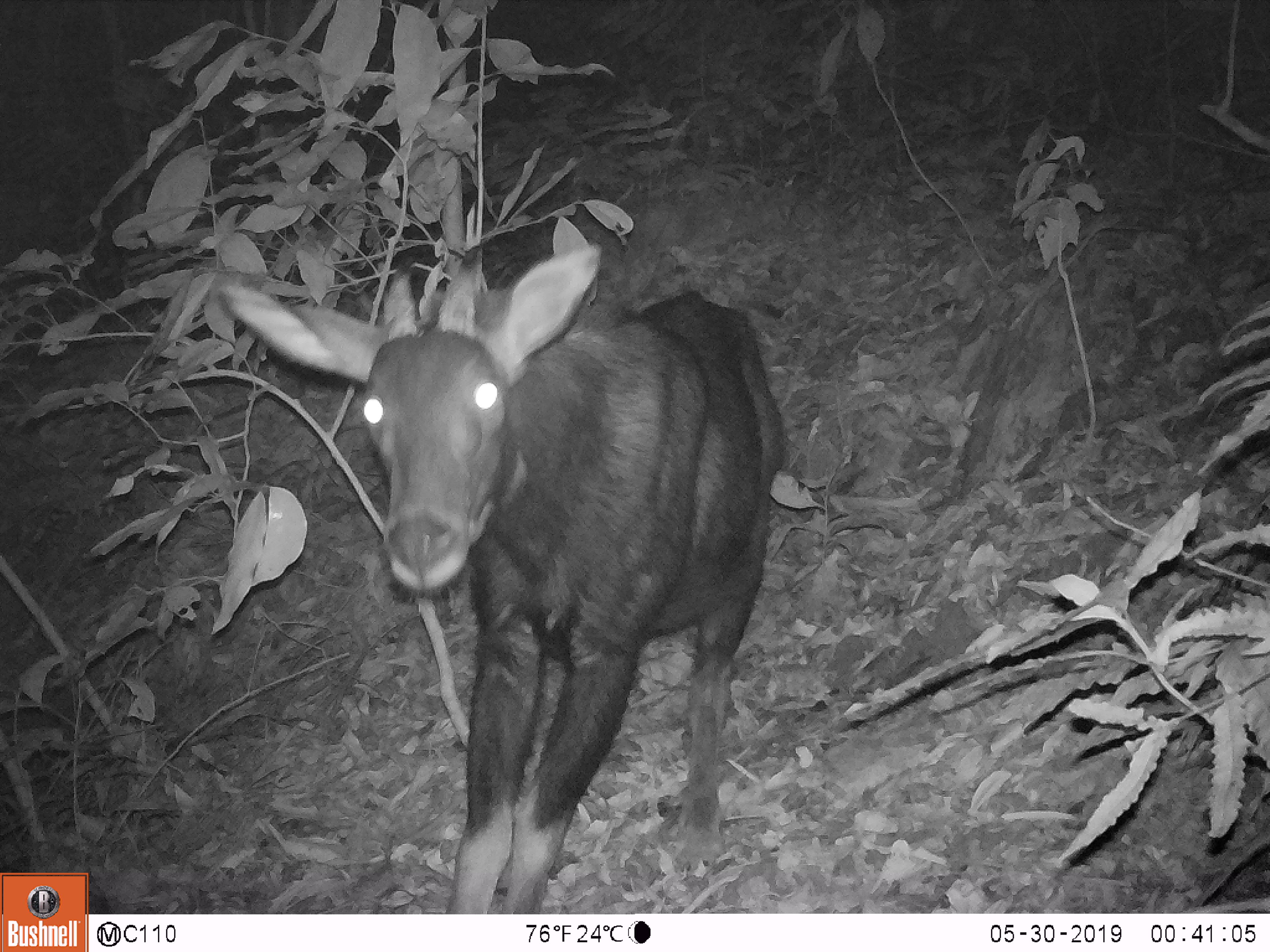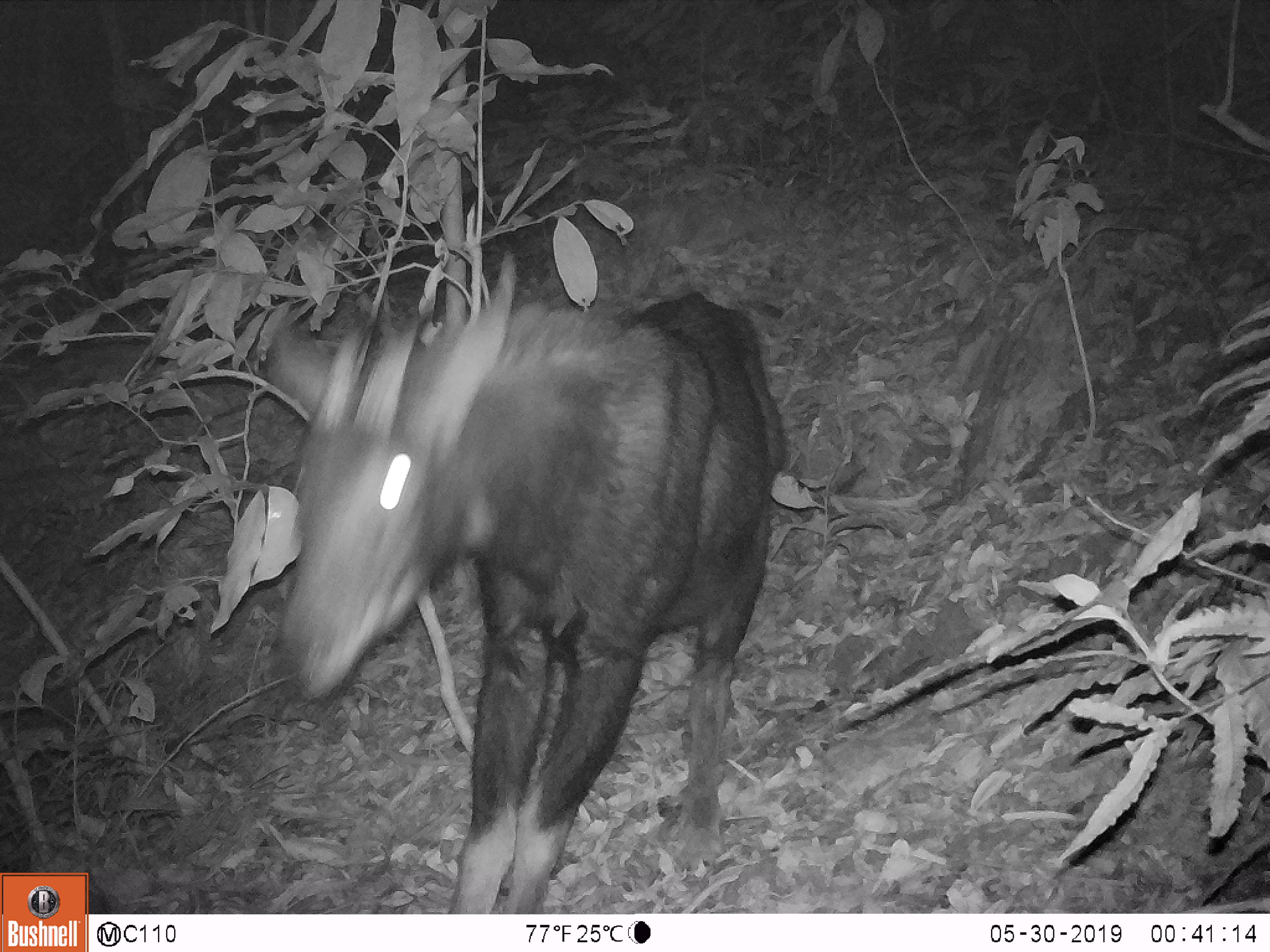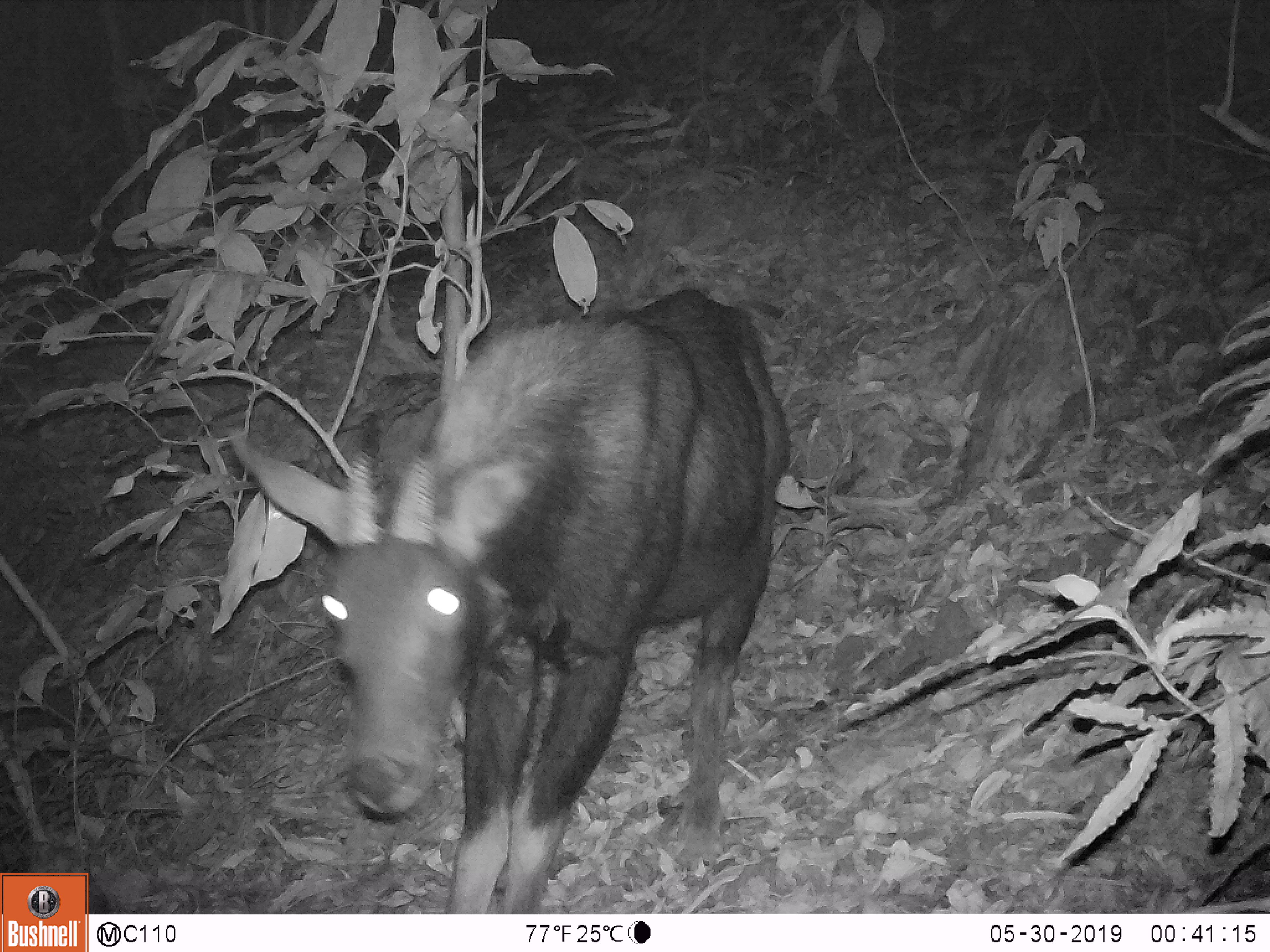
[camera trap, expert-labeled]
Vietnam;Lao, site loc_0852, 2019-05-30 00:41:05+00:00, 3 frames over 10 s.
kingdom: Animalia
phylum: Chordata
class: Mammalia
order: Artiodactyla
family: Bovidae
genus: Capricornis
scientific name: Capricornis sumatraensis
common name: chinese serow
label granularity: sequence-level